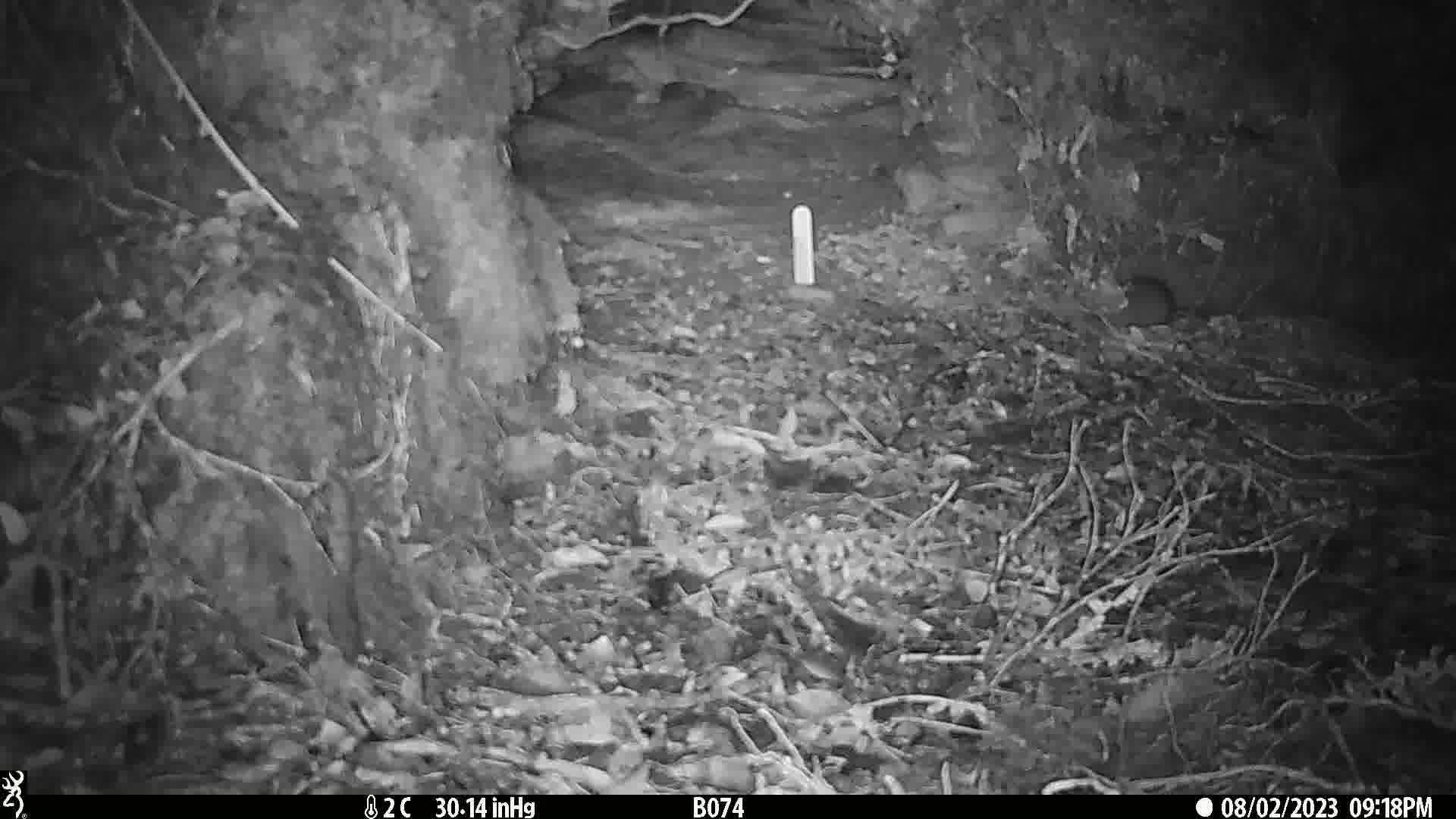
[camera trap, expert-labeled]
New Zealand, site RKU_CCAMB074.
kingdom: Animalia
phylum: Chordata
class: Mammalia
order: Rodentia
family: Muridae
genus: Rattus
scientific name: Rattus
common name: rat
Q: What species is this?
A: Rat (Rattus).